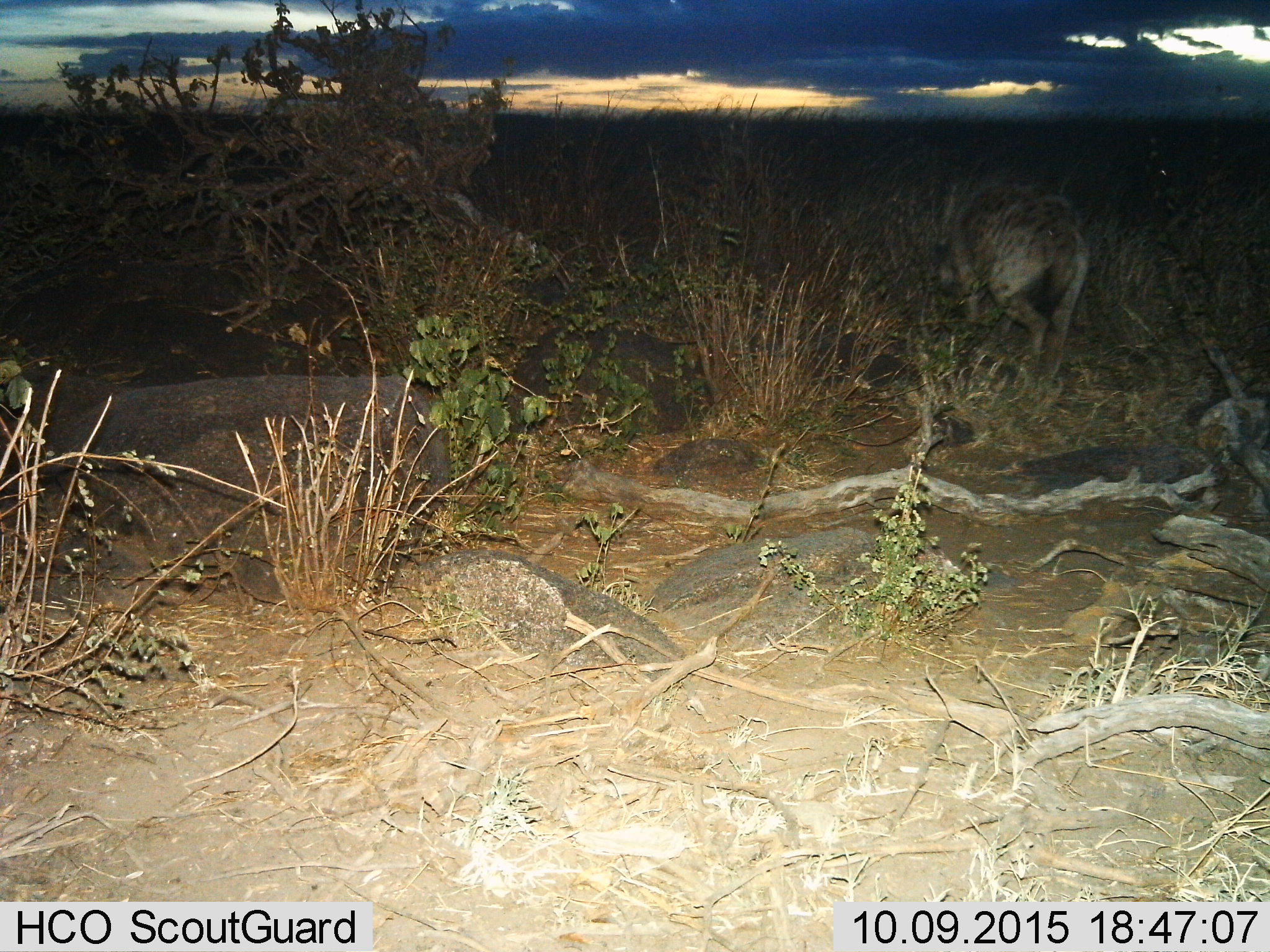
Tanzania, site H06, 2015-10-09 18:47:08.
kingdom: Animalia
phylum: Chordata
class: Mammalia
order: Carnivora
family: Hyaenidae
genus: Crocuta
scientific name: Crocuta crocuta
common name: spotted hyena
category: hyenaspotted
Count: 1.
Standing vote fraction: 10%.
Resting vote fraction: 0%.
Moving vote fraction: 100%.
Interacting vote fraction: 0%.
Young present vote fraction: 0%.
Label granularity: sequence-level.